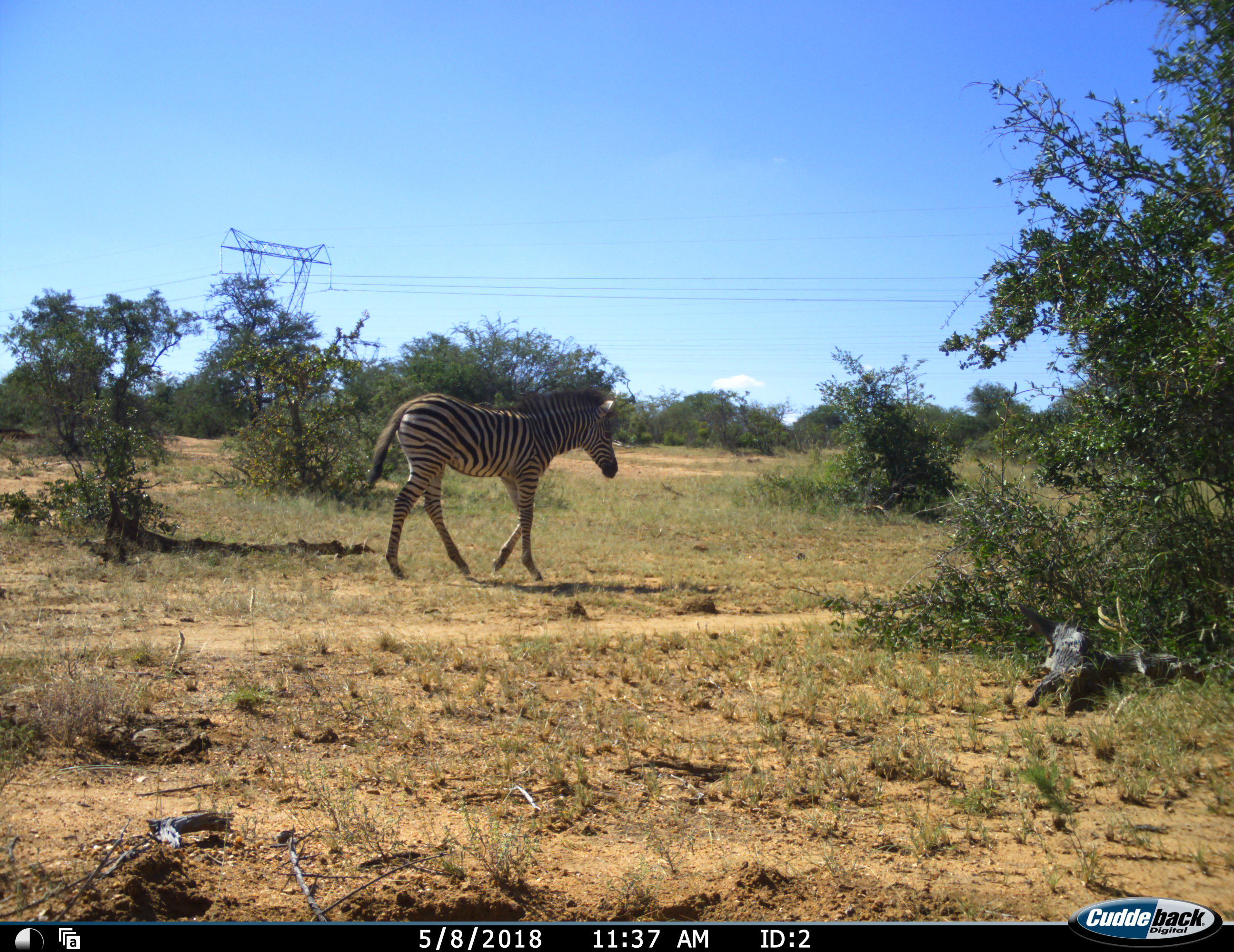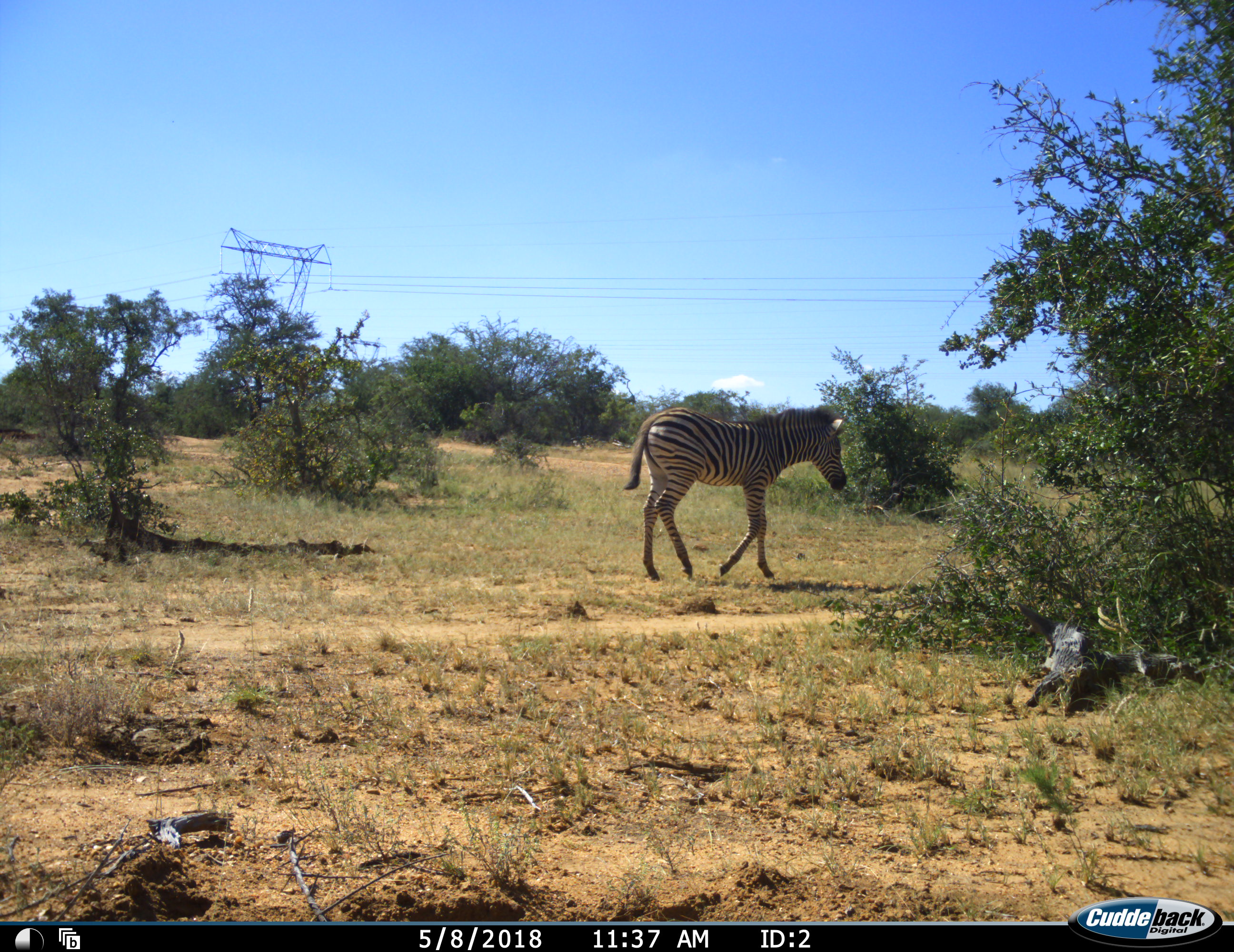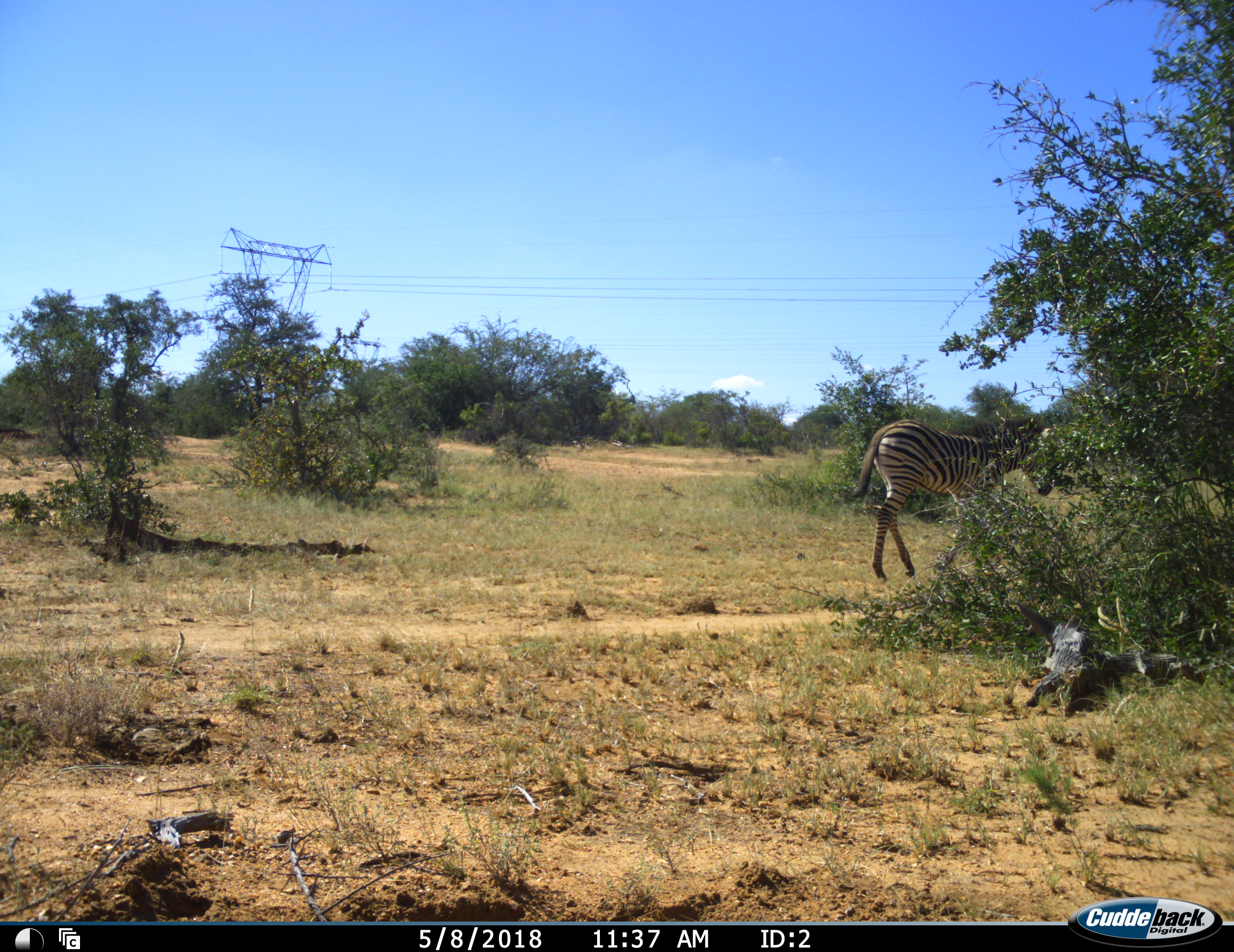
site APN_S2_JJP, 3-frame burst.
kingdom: Animalia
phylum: Chordata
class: Mammalia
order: Perissodactyla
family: Equidae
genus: Equus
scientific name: Equus quagga burchellii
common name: burchell's zebra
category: zebraburchells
Zebraburchells (burchell's zebra) (Equus quagga burchellii), count 1. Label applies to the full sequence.